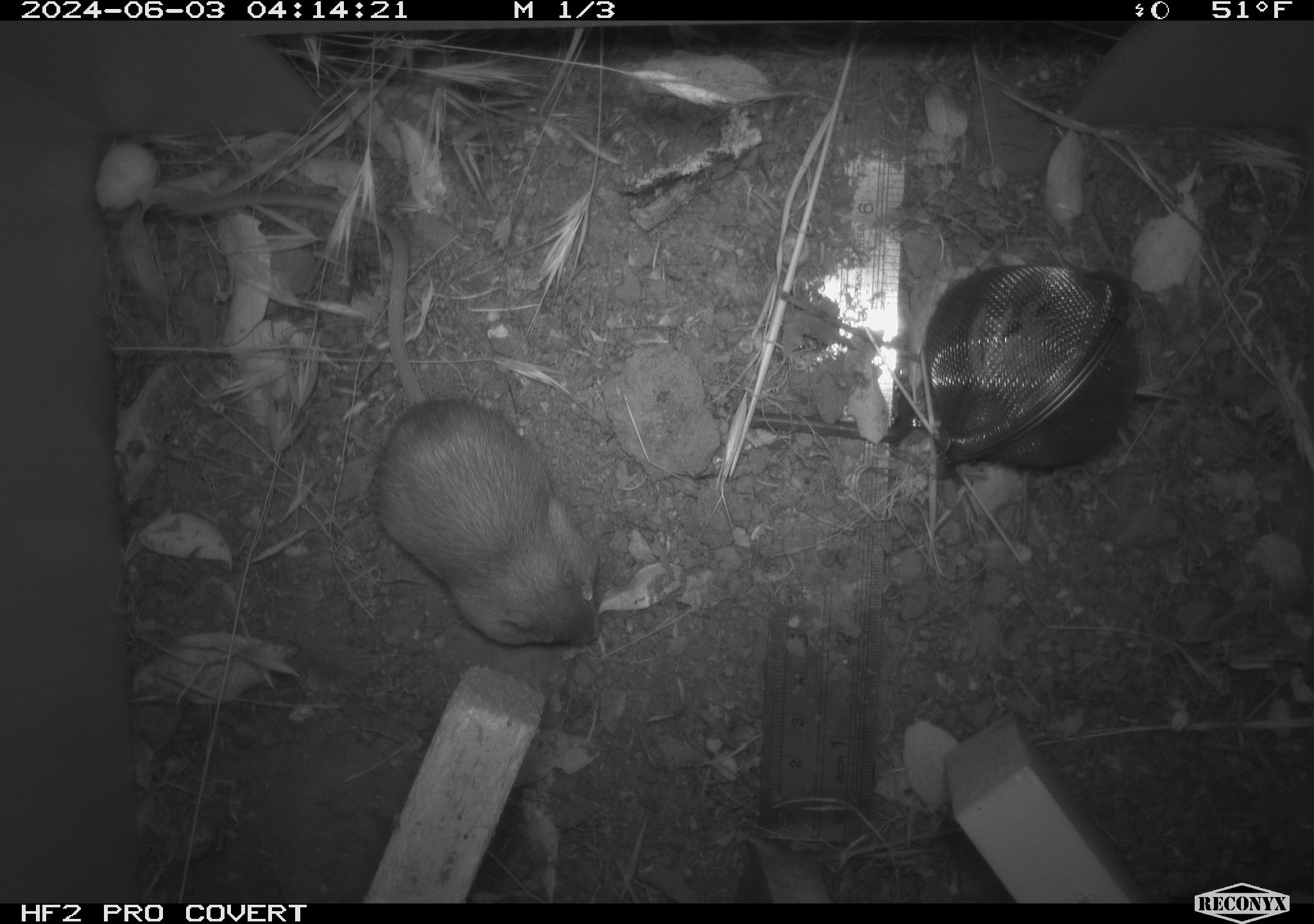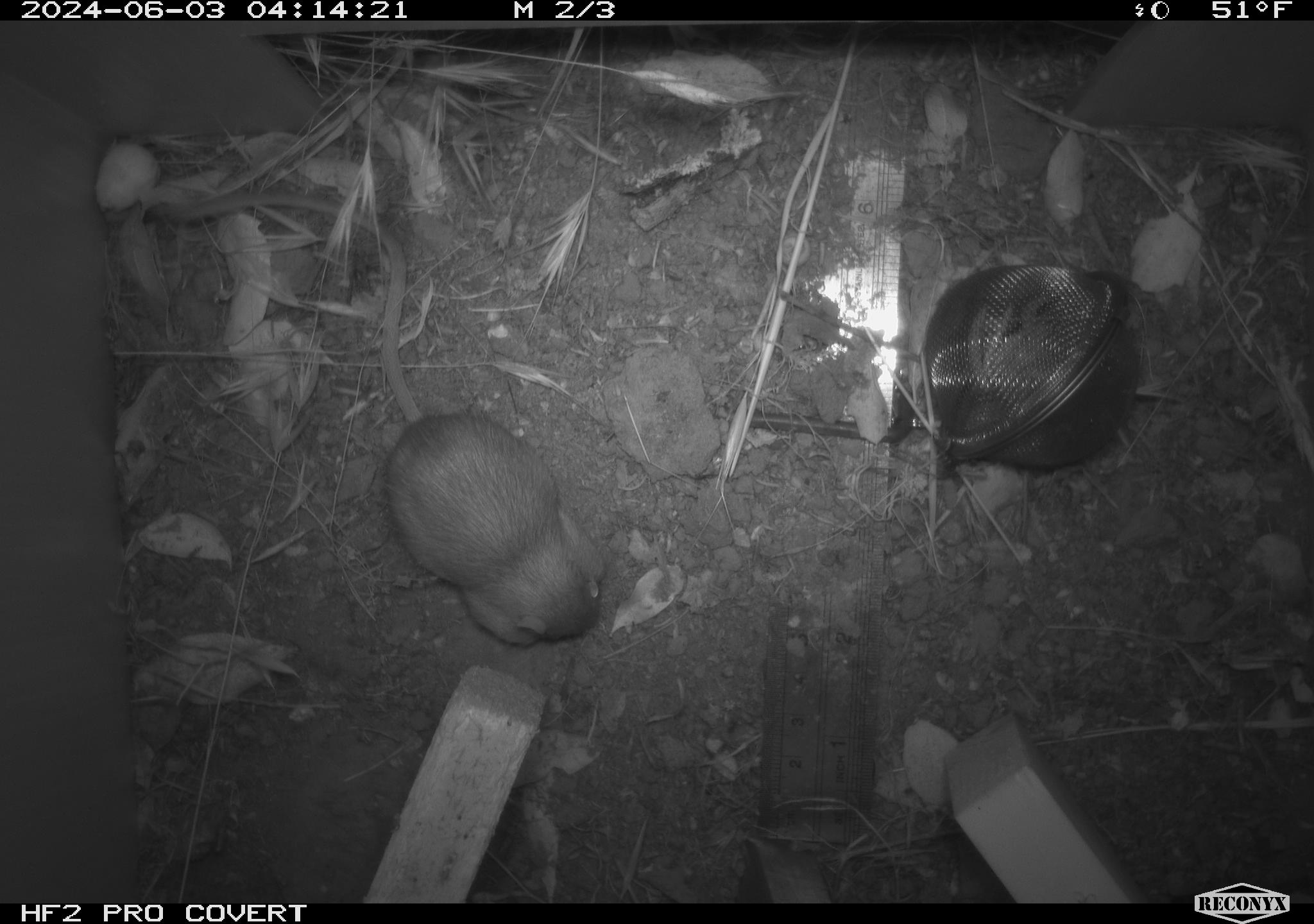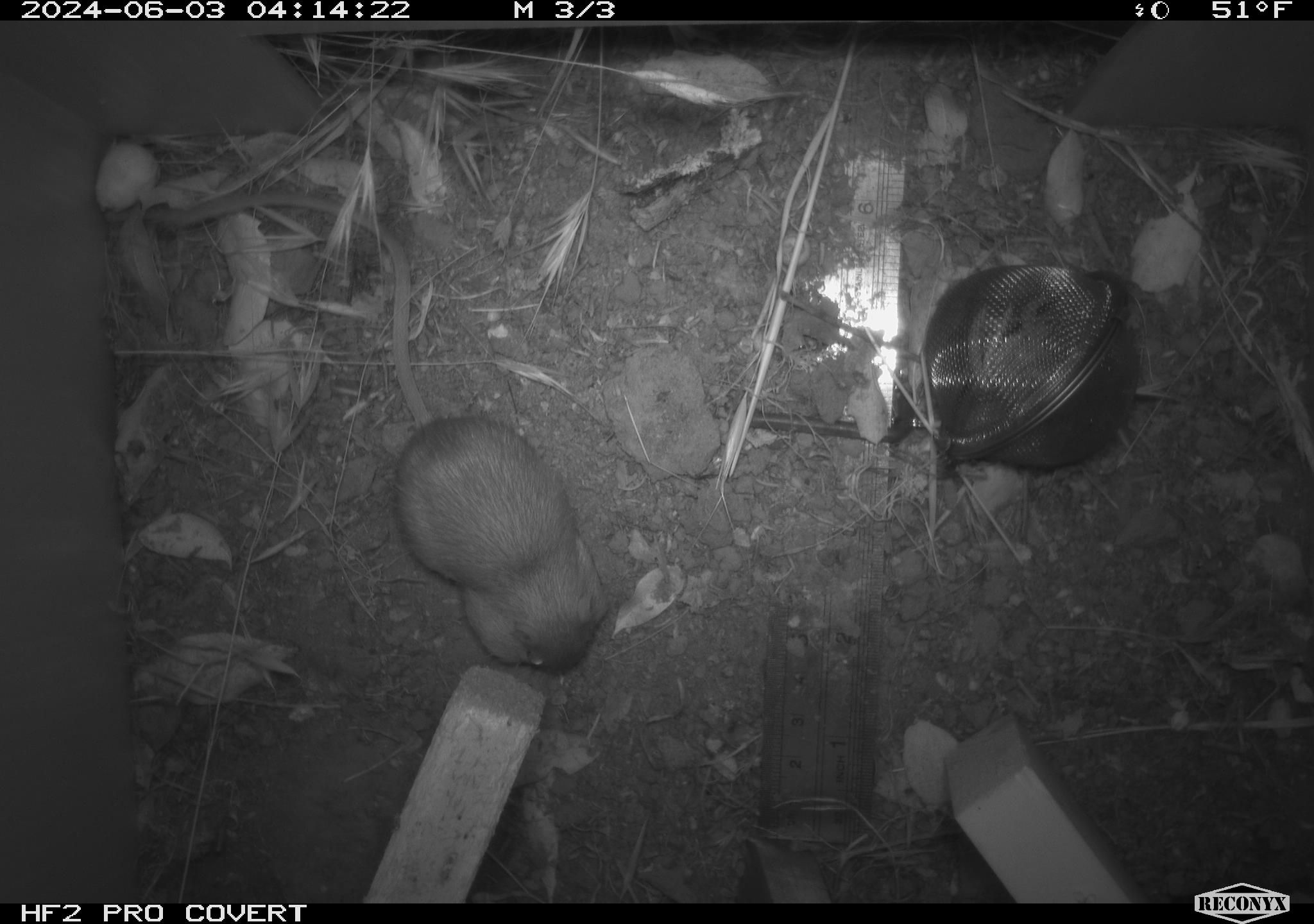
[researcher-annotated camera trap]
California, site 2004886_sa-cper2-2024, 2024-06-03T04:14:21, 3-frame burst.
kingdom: Animalia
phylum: Chordata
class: Mammalia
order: Rodentia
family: Heteromyidae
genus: Dipodomys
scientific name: Dipodomys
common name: kangaroo rats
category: dipodomys species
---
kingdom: Animalia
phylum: Chordata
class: Mammalia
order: Rodentia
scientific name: Rodentia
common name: rodent